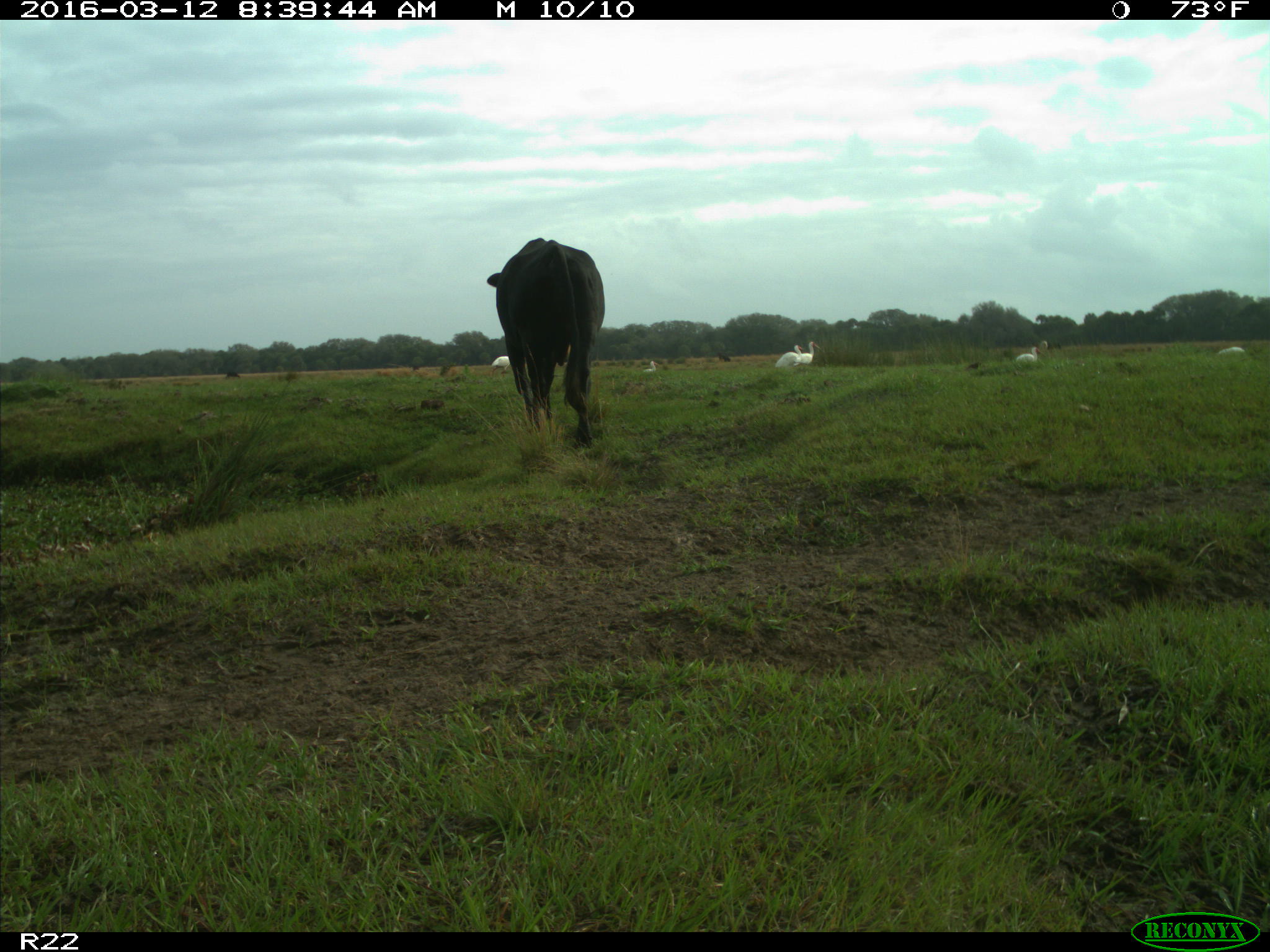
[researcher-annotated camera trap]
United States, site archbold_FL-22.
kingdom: Animalia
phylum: Chordata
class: Mammalia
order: Artiodactyla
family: Bovidae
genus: Bos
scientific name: Bos taurus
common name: domestic cow